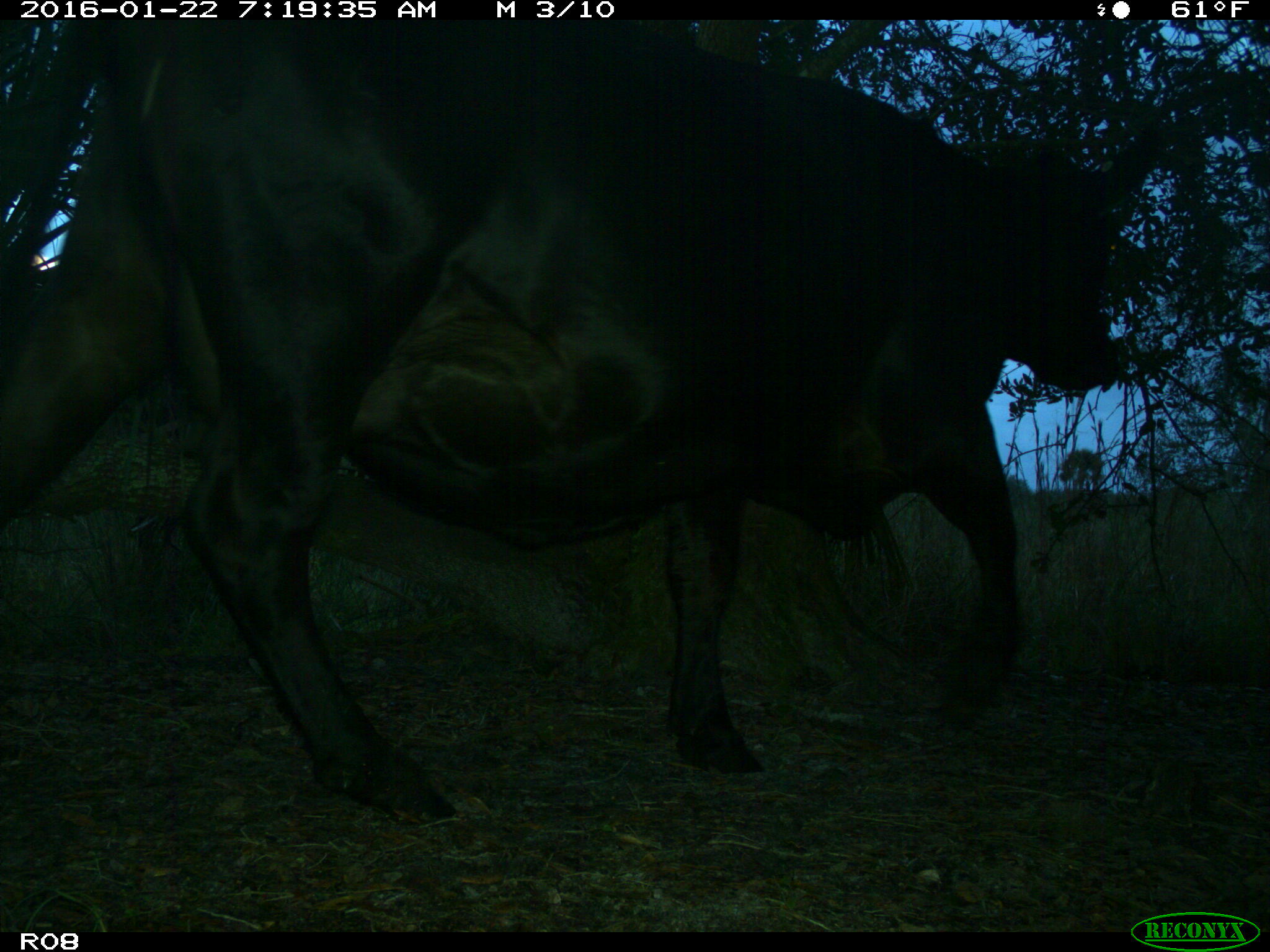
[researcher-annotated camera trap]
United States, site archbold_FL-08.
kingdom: Animalia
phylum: Chordata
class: Mammalia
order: Artiodactyla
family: Bovidae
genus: Bos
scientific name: Bos taurus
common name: domestic cow